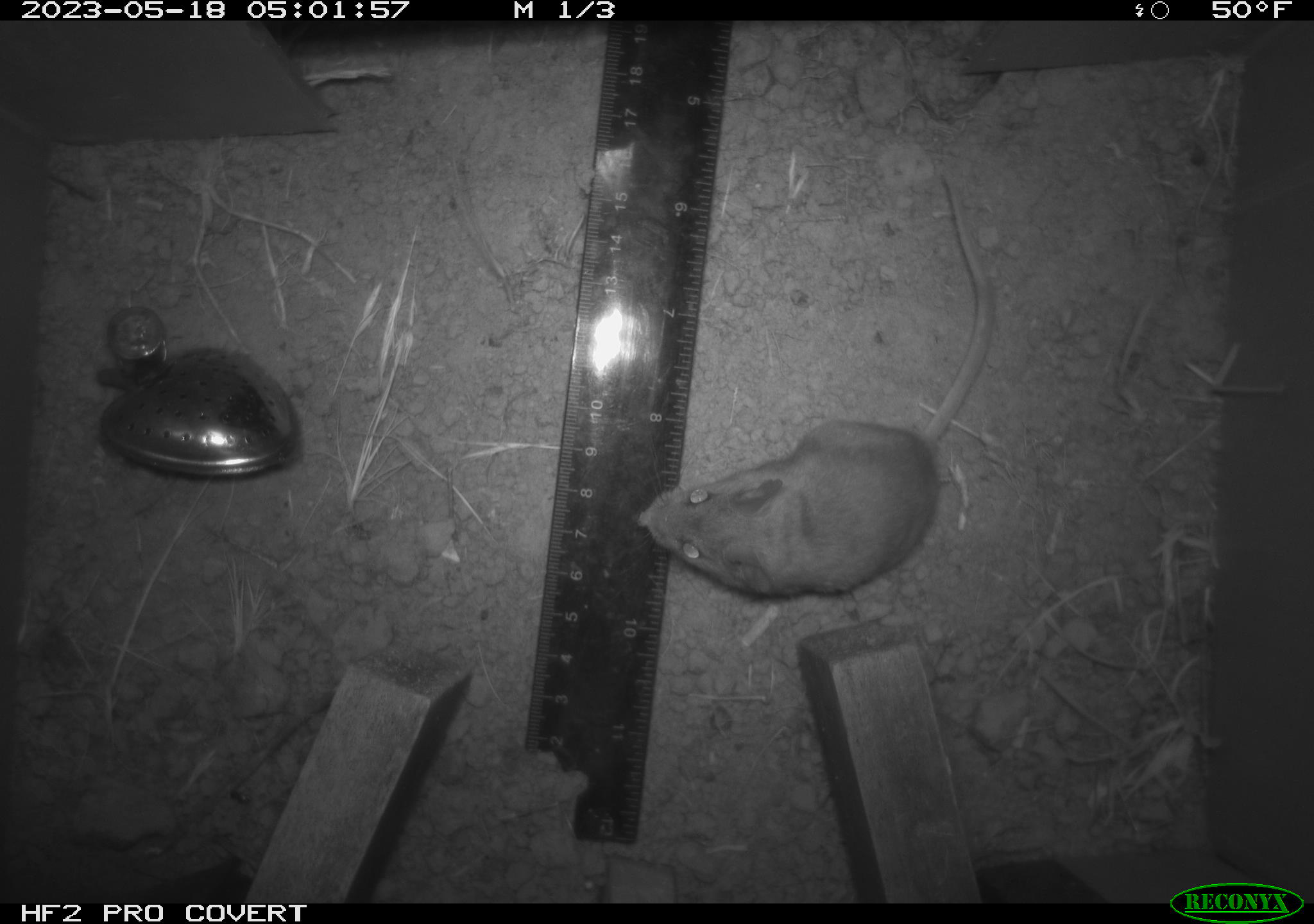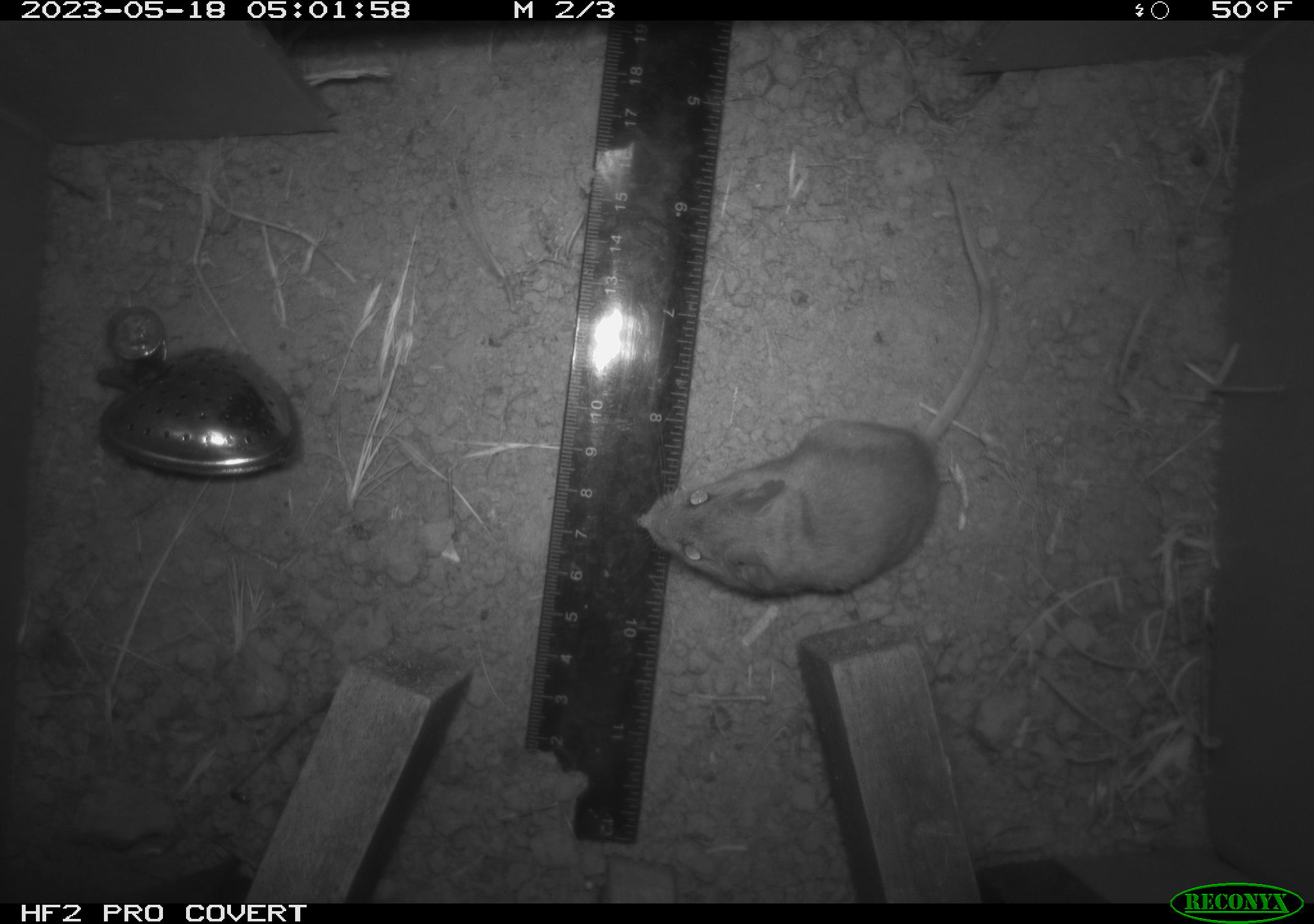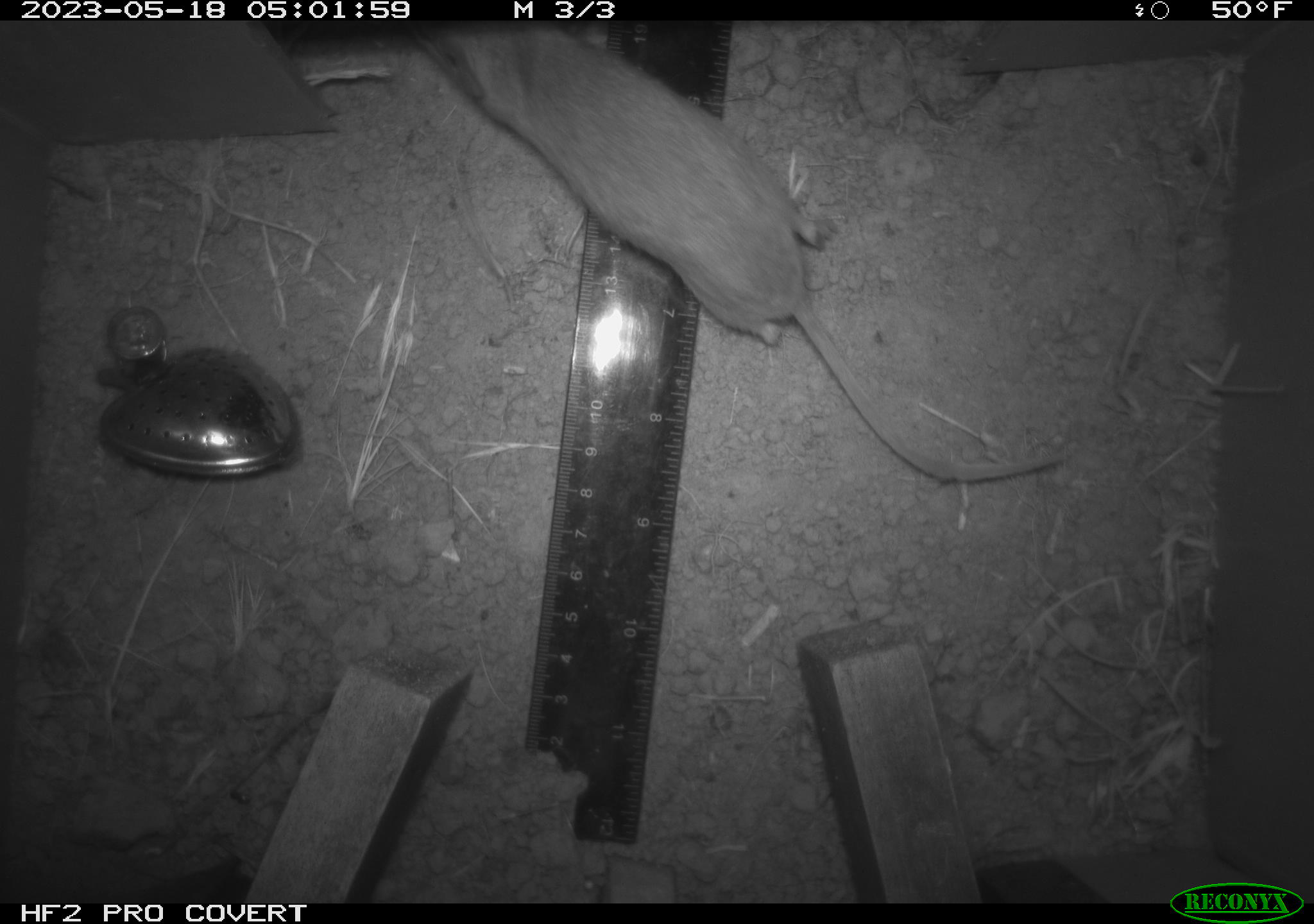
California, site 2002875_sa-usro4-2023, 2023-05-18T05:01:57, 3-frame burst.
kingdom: Animalia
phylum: Chordata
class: Mammalia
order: Rodentia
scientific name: Rodentia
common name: mouse species